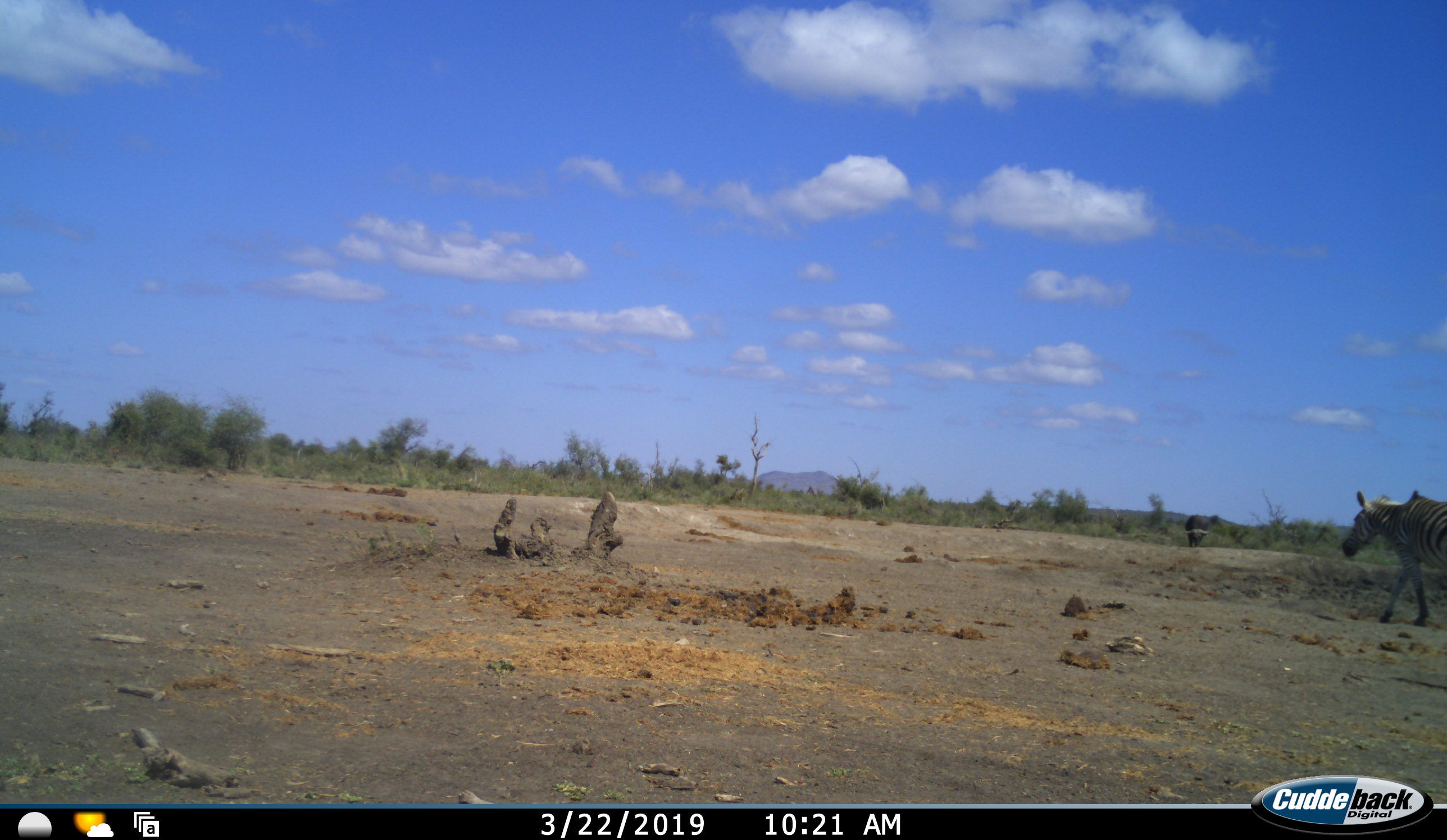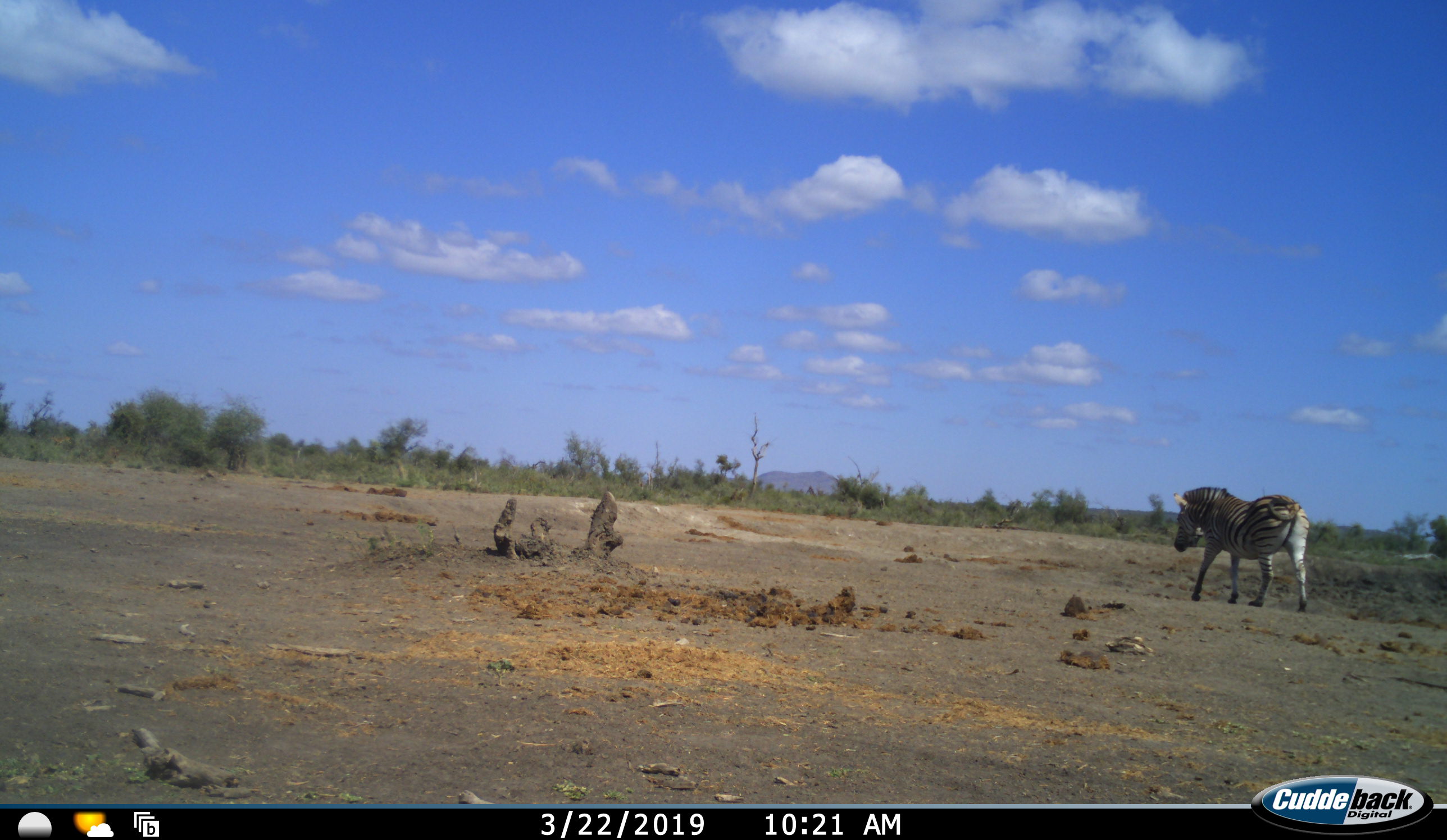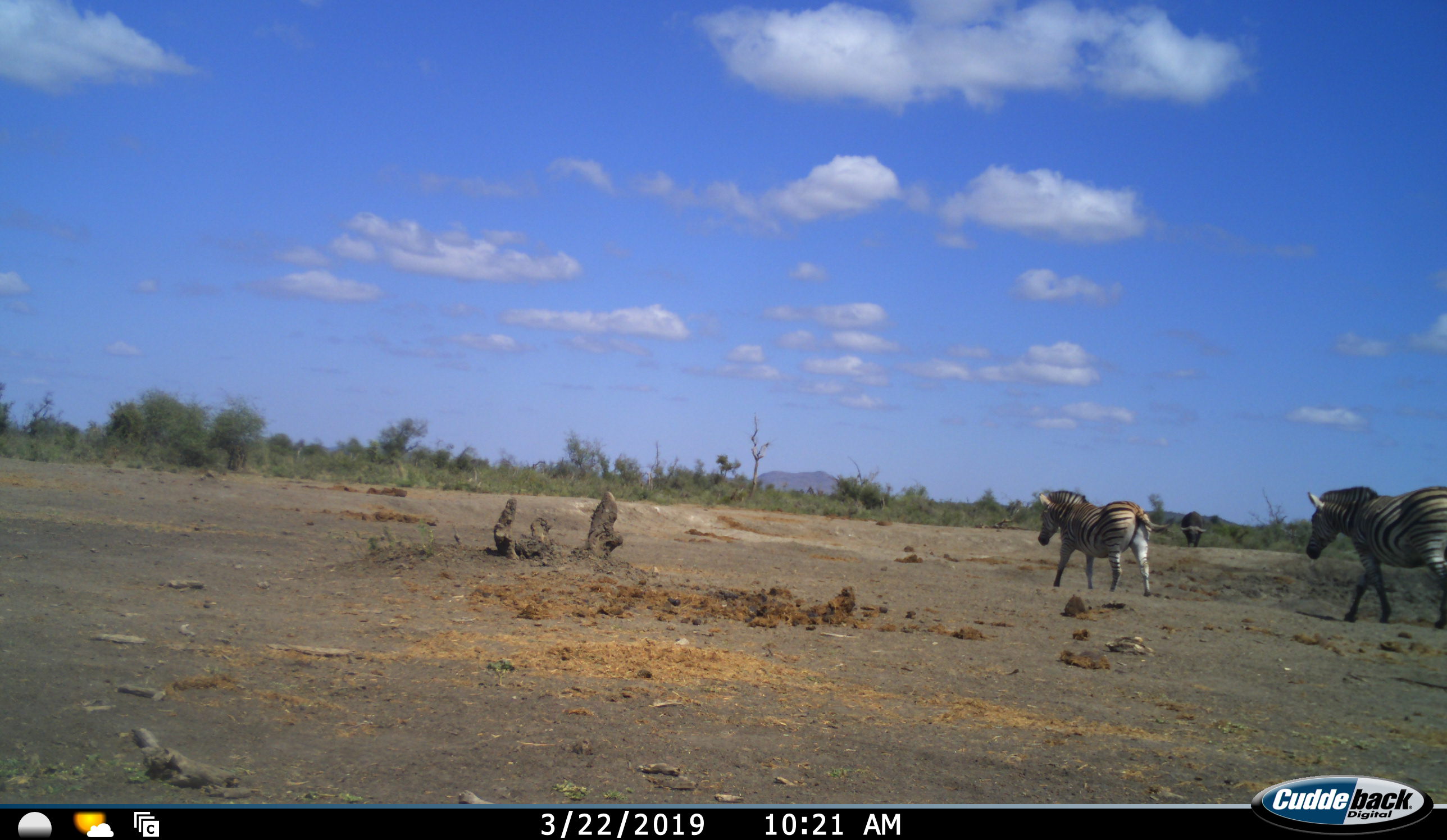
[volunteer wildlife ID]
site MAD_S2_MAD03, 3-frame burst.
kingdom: Animalia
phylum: Chordata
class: Mammalia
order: Perissodactyla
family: Equidae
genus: Equus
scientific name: Equus quagga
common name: plains zebra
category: zebraplains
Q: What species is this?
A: Zebraplains (plains zebra) (Equus quagga).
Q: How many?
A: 2.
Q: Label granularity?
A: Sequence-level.